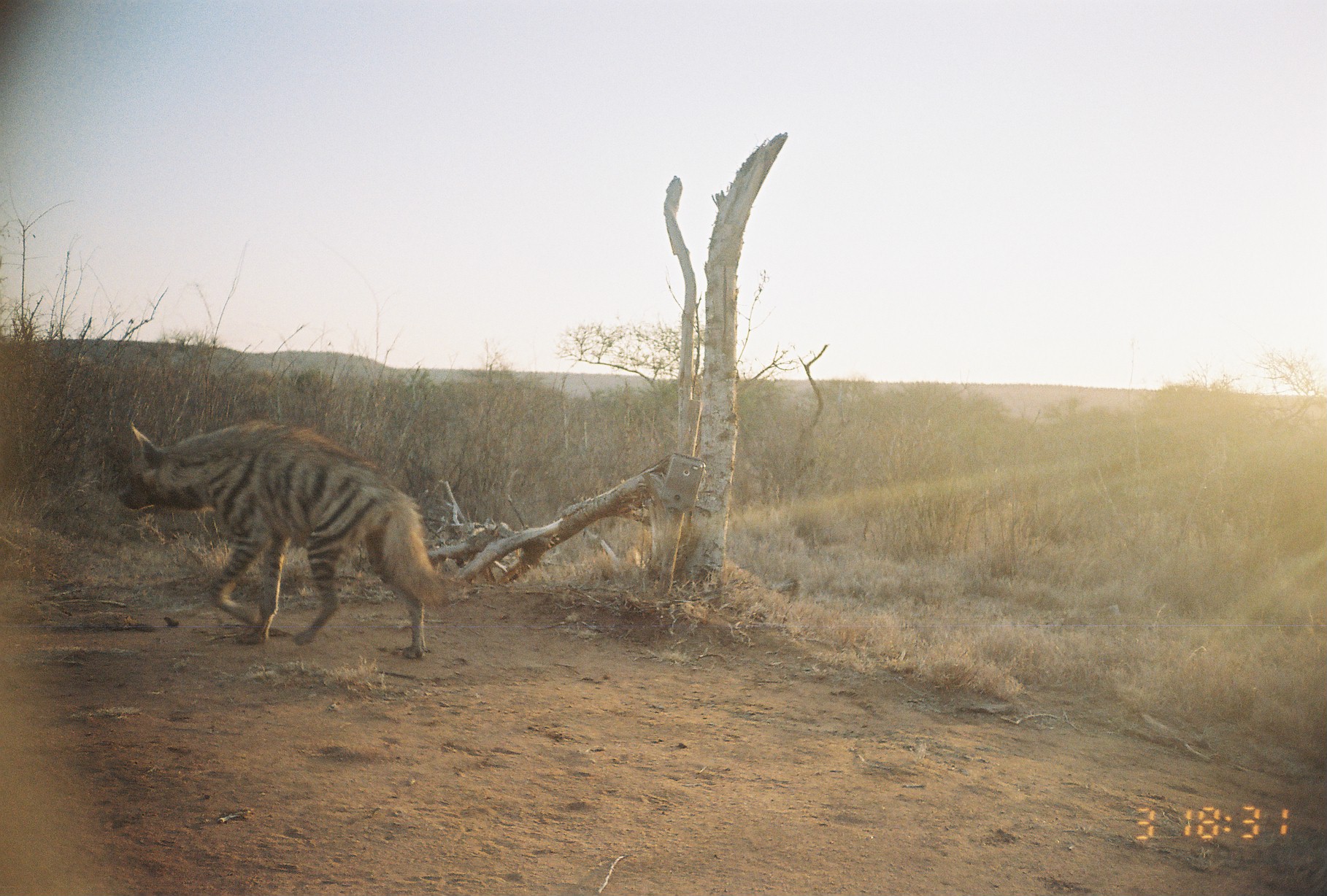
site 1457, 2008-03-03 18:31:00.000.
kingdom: Animalia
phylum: Chordata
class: Mammalia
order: Carnivora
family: Hyaenidae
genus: Hyaena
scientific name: Hyaena hyaena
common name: striped hyena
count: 1